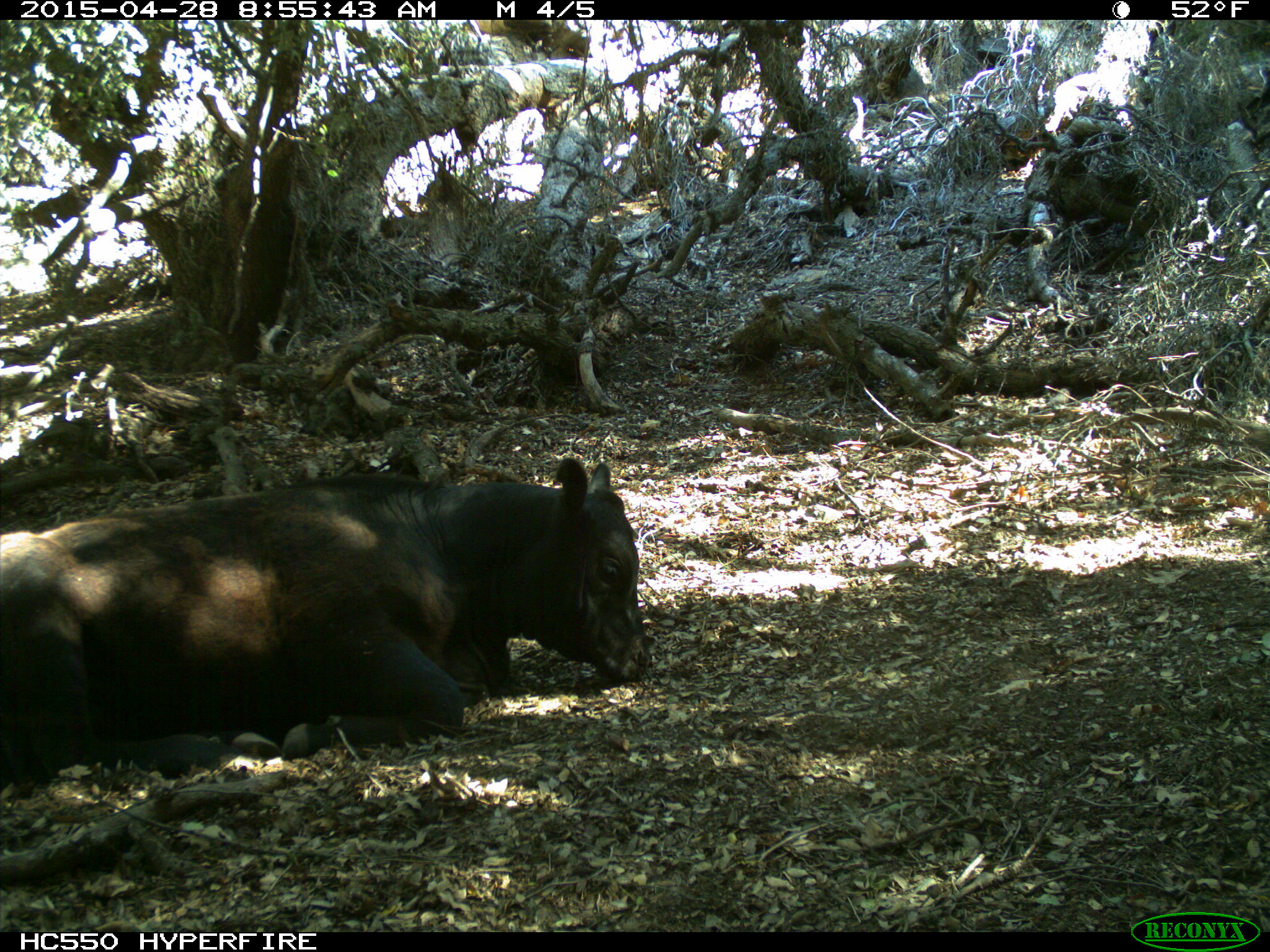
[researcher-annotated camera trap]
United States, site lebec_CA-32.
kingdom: Animalia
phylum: Chordata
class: Mammalia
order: Artiodactyla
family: Bovidae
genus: Bos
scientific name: Bos taurus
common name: domestic cow